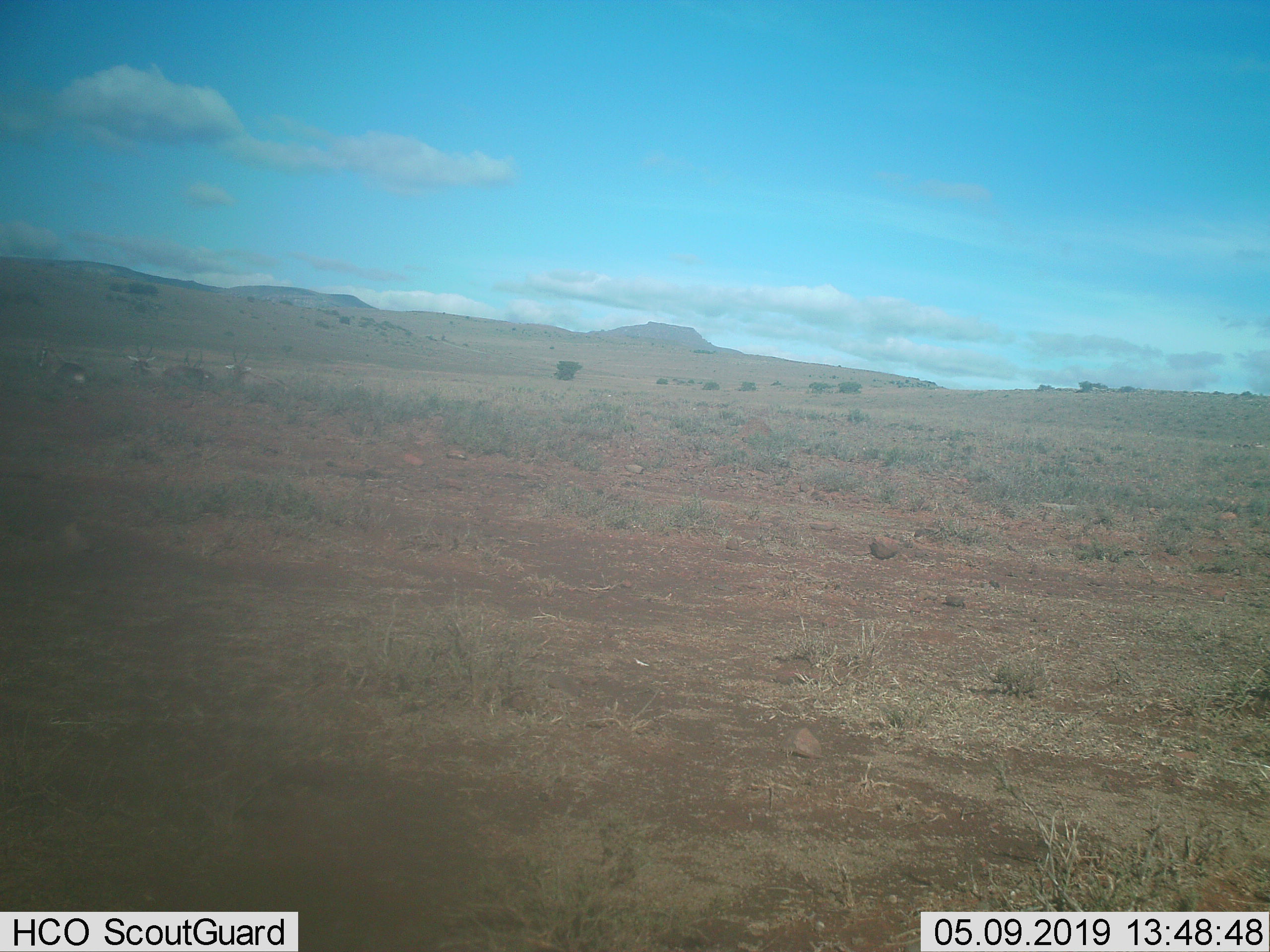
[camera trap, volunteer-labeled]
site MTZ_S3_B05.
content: unidentified animal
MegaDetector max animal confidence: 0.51